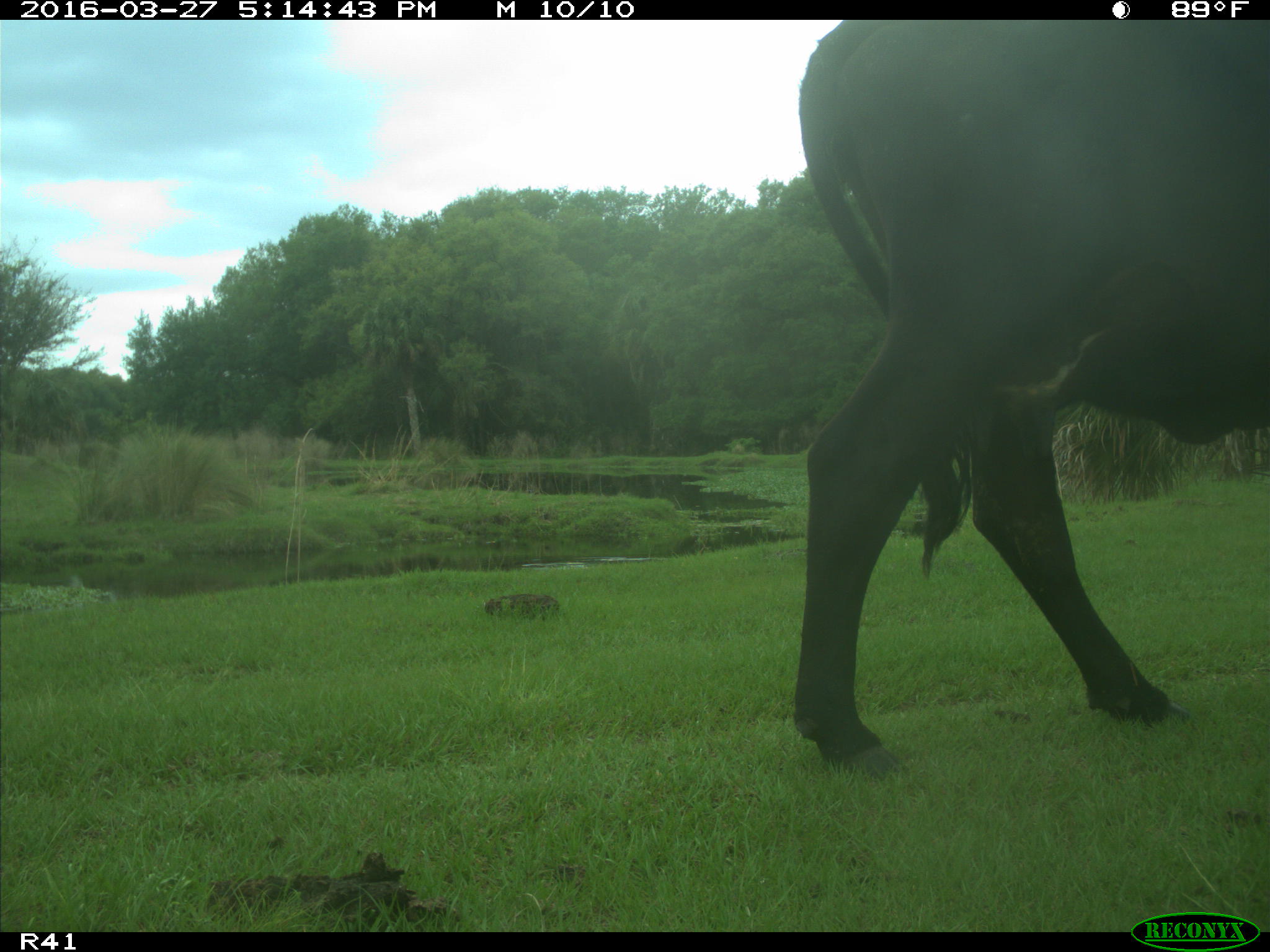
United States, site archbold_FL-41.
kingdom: Animalia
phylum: Chordata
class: Mammalia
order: Artiodactyla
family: Bovidae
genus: Bos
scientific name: Bos taurus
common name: domestic cow